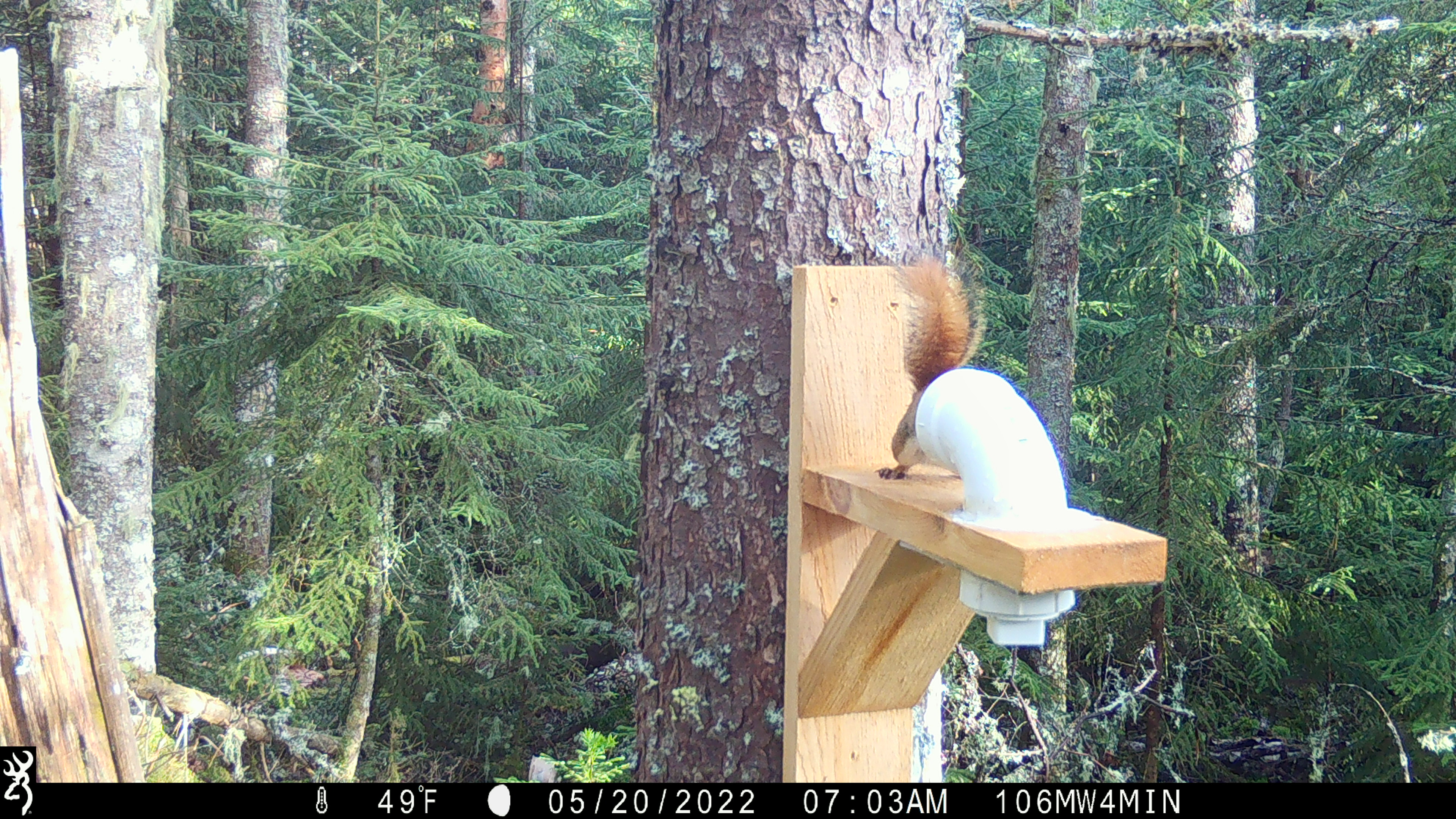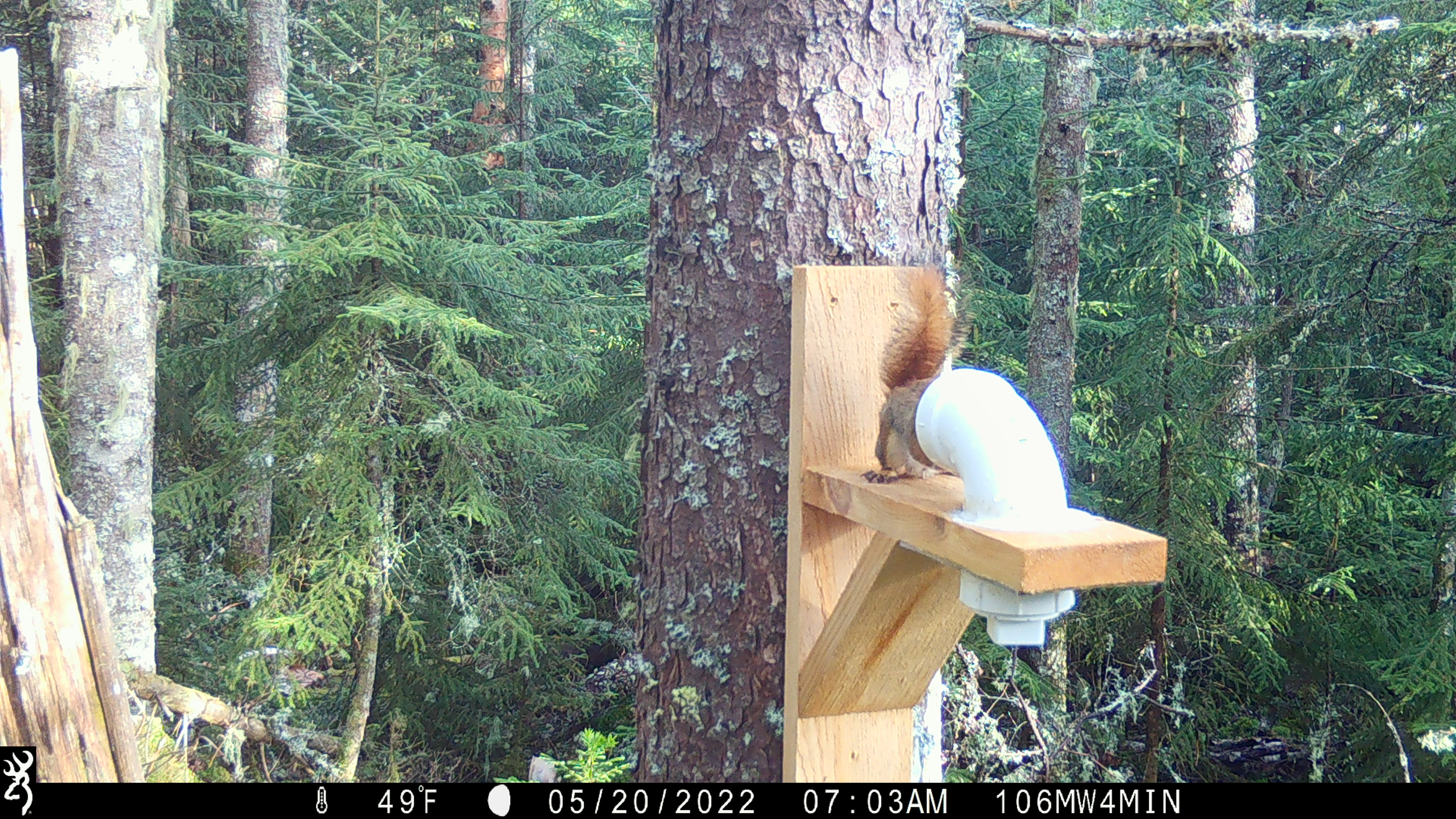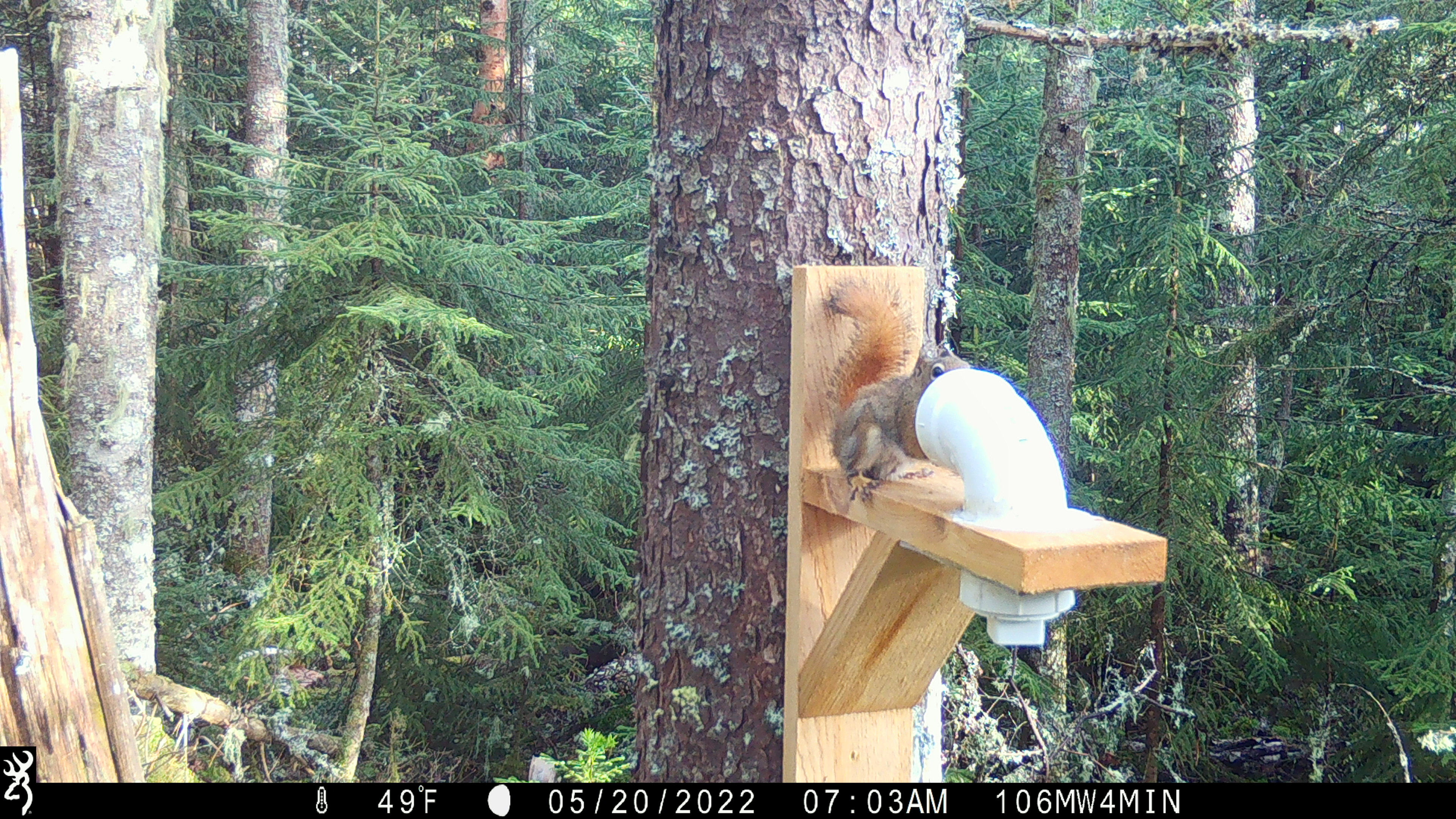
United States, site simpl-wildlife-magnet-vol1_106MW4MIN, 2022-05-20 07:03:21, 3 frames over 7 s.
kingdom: Animalia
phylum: Chordata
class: Mammalia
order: Rodentia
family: Sciuridae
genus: Tamiasciurus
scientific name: Tamiasciurus hudsonicus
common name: red squirrel